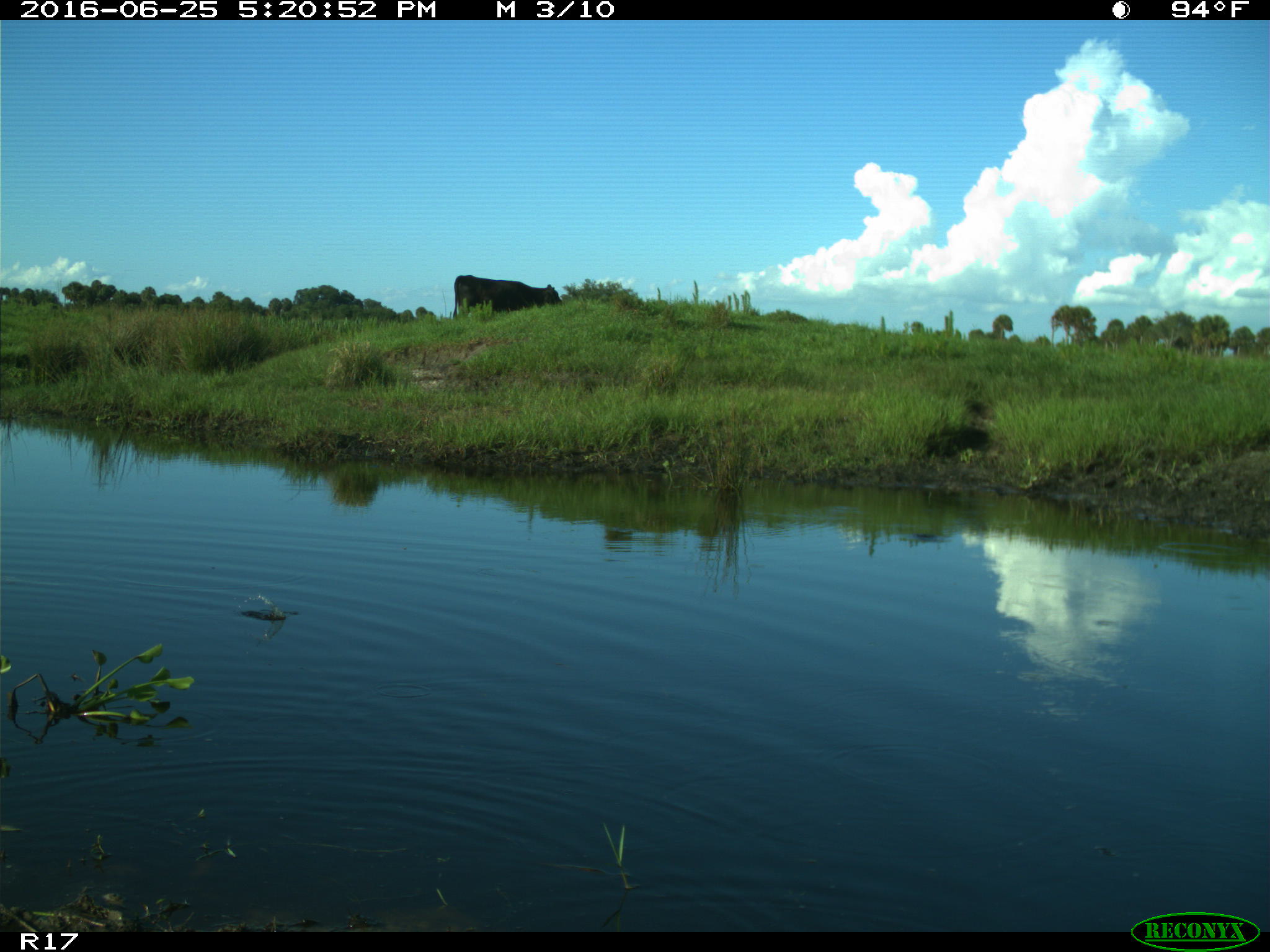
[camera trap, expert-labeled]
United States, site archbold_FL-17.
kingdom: Animalia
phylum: Chordata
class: Mammalia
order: Artiodactyla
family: Bovidae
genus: Bos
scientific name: Bos taurus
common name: domestic cow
Bos taurus (domestic cow).